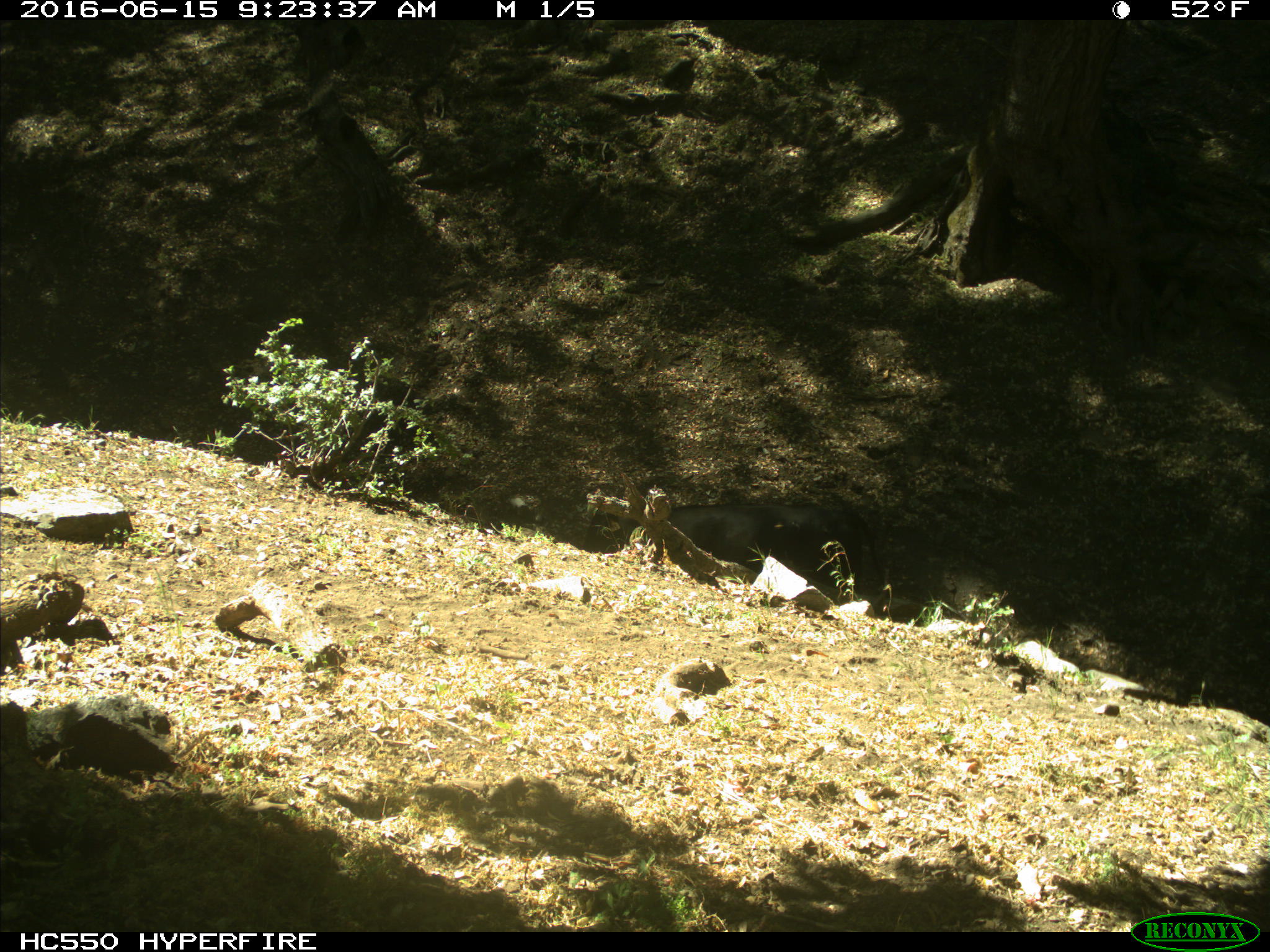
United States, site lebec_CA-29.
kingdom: Animalia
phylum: Chordata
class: Mammalia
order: Artiodactyla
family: Bovidae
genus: Bos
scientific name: Bos taurus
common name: domestic cow